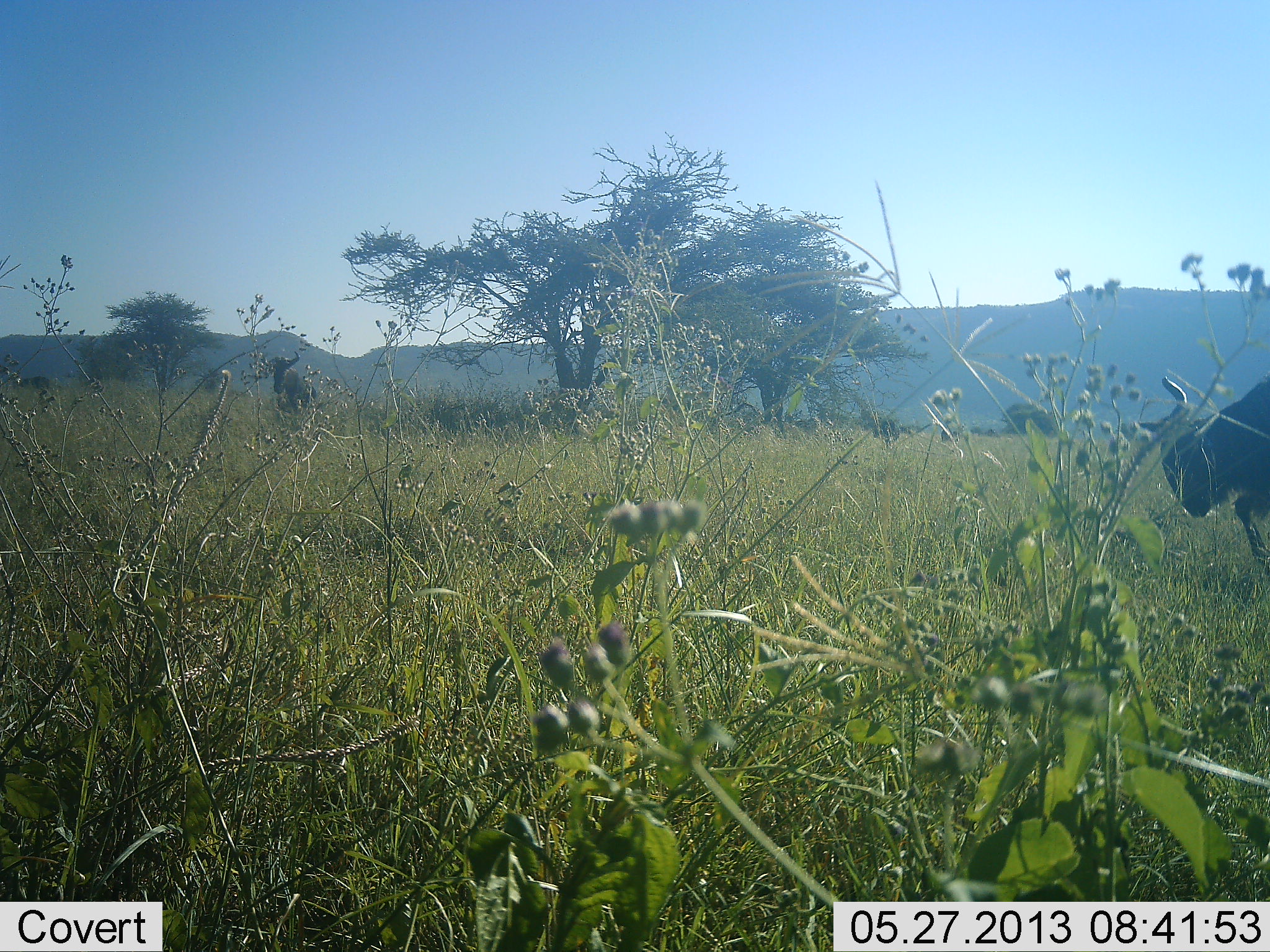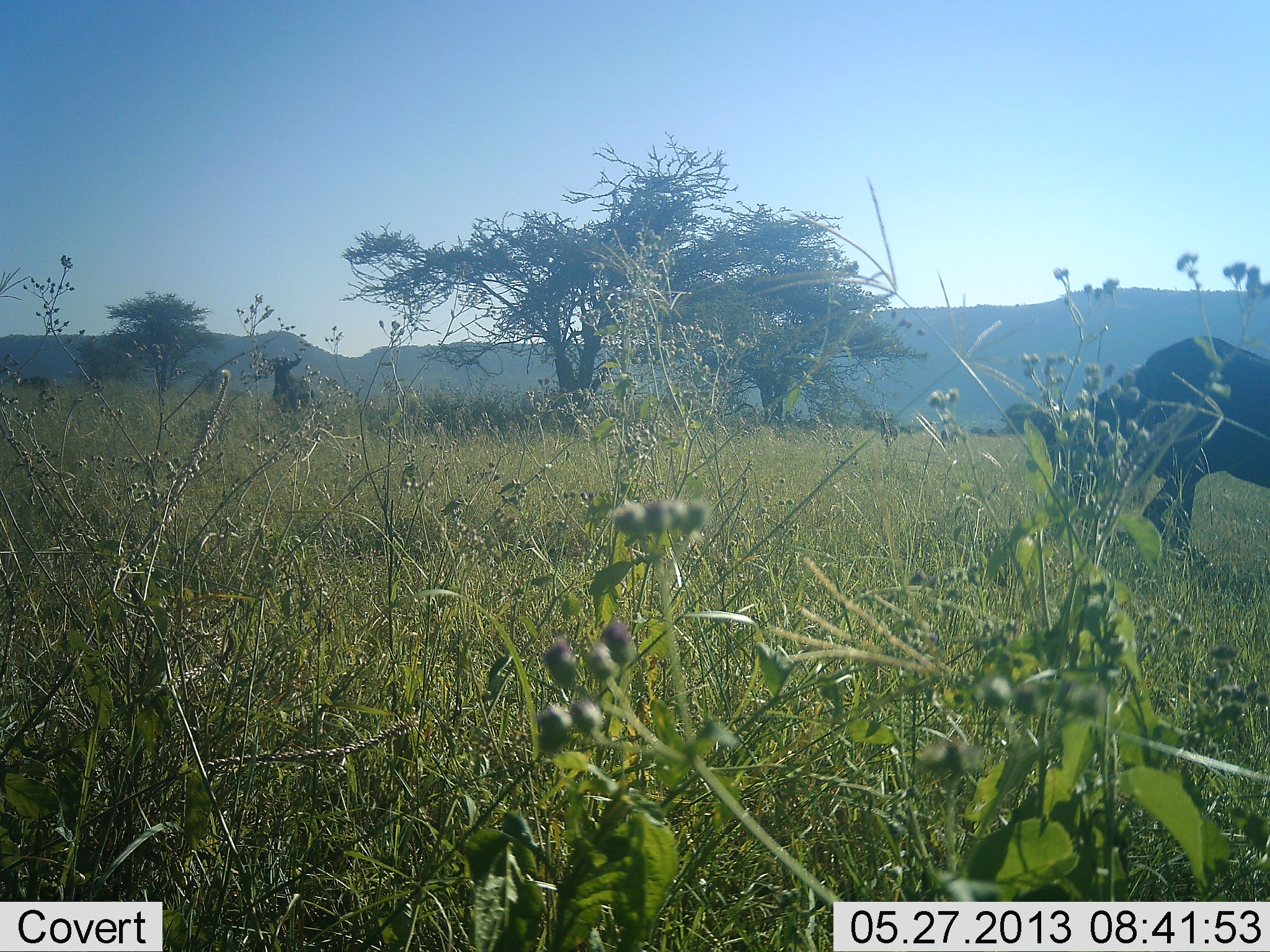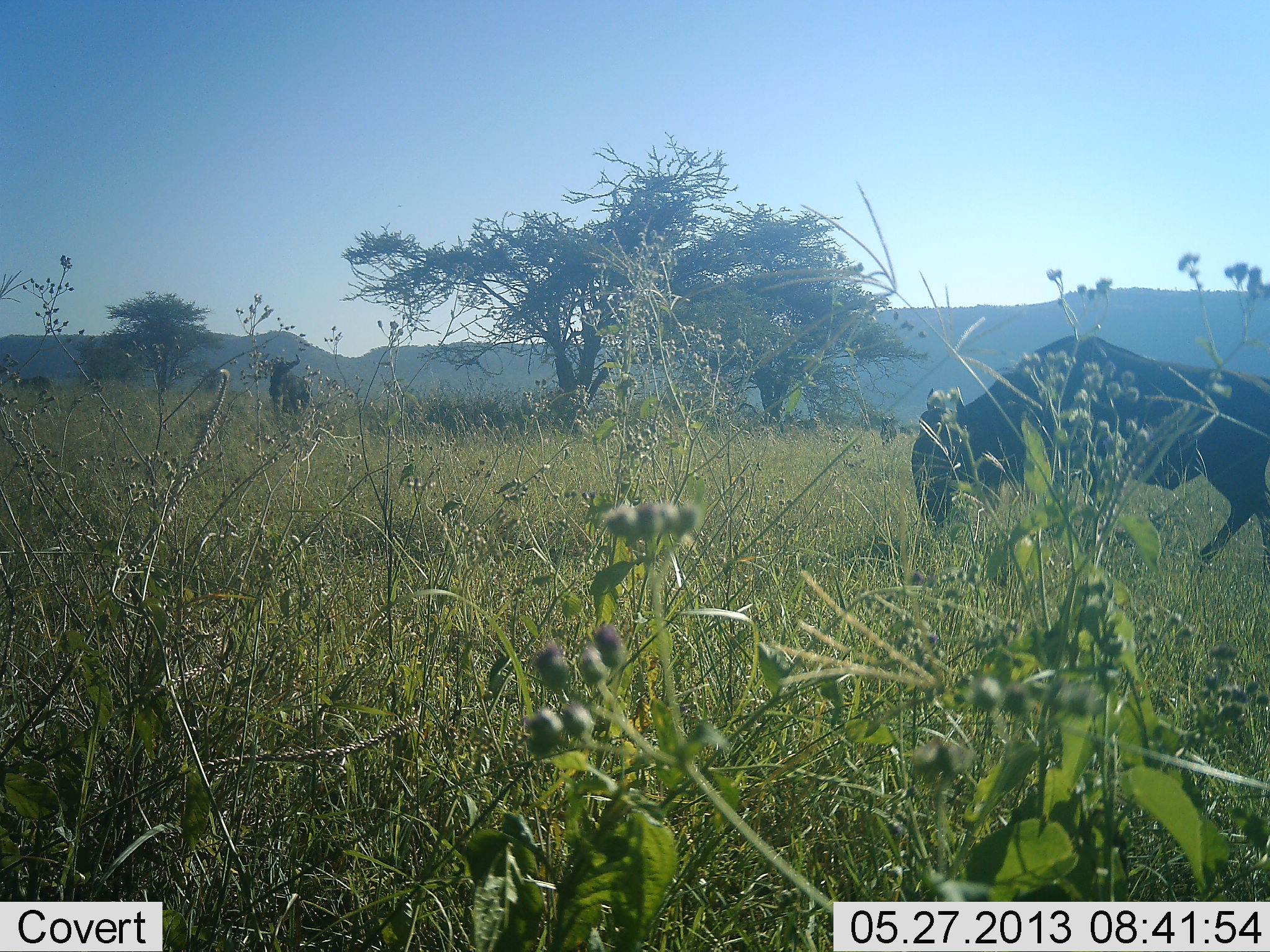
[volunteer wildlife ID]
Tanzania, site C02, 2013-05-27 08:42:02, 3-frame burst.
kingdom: Animalia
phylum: Chordata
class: Mammalia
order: Artiodactyla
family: Bovidae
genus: Connochaetes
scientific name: Connochaetes taurinus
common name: blue wildebeest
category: wildebeest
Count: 2.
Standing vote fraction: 40%.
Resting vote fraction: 0%.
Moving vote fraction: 88%.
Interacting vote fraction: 0%.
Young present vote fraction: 0%.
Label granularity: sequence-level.